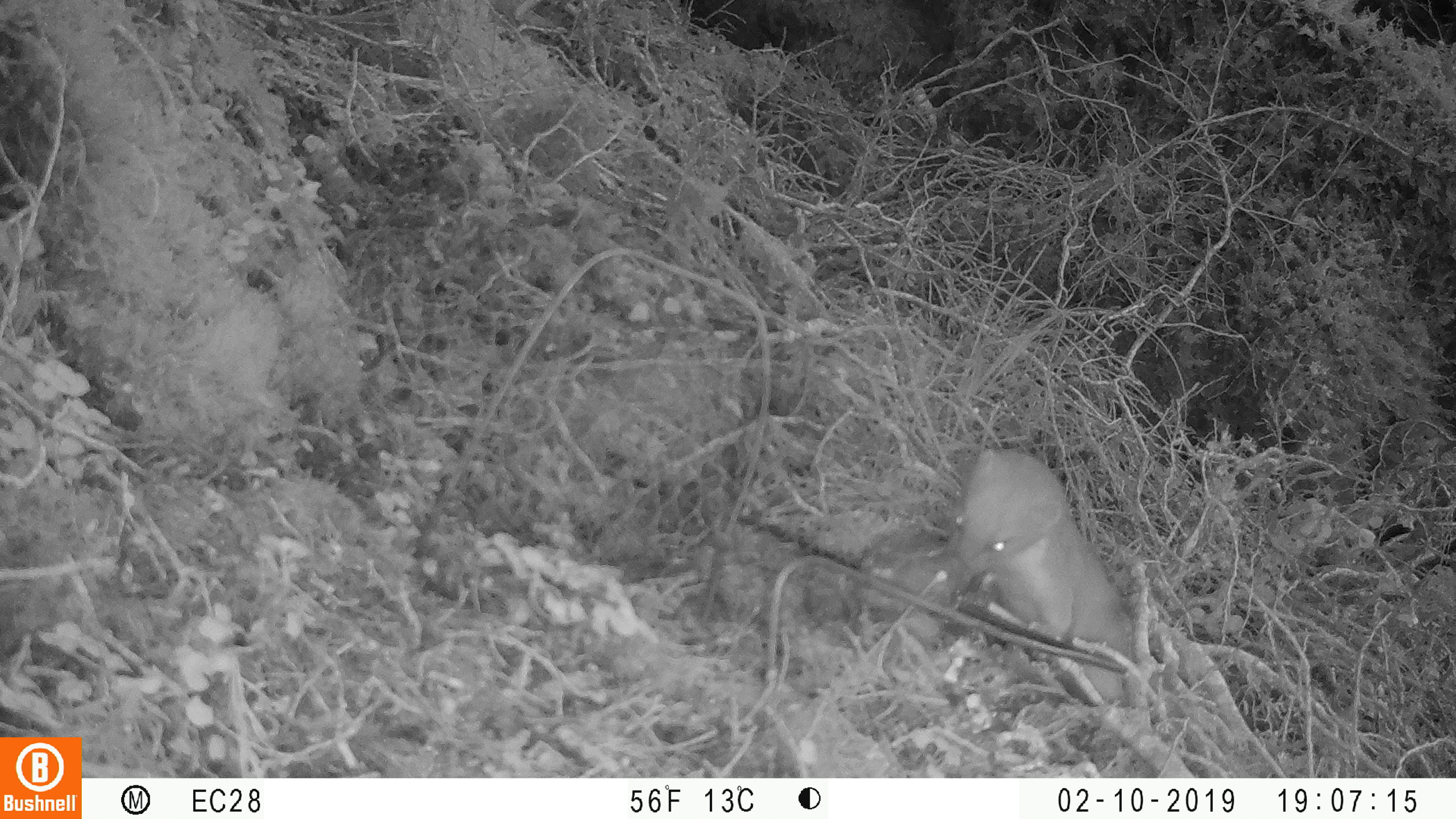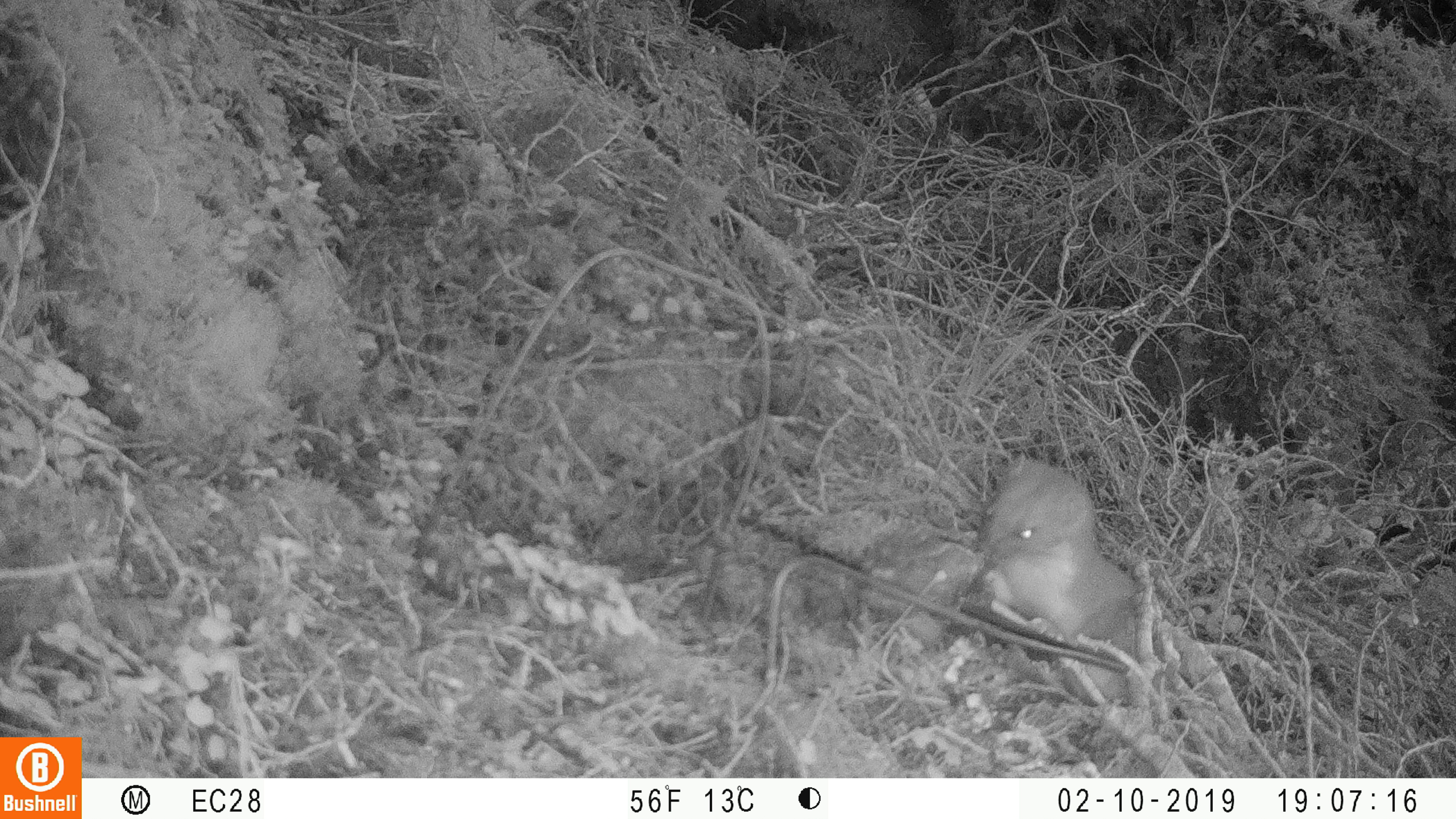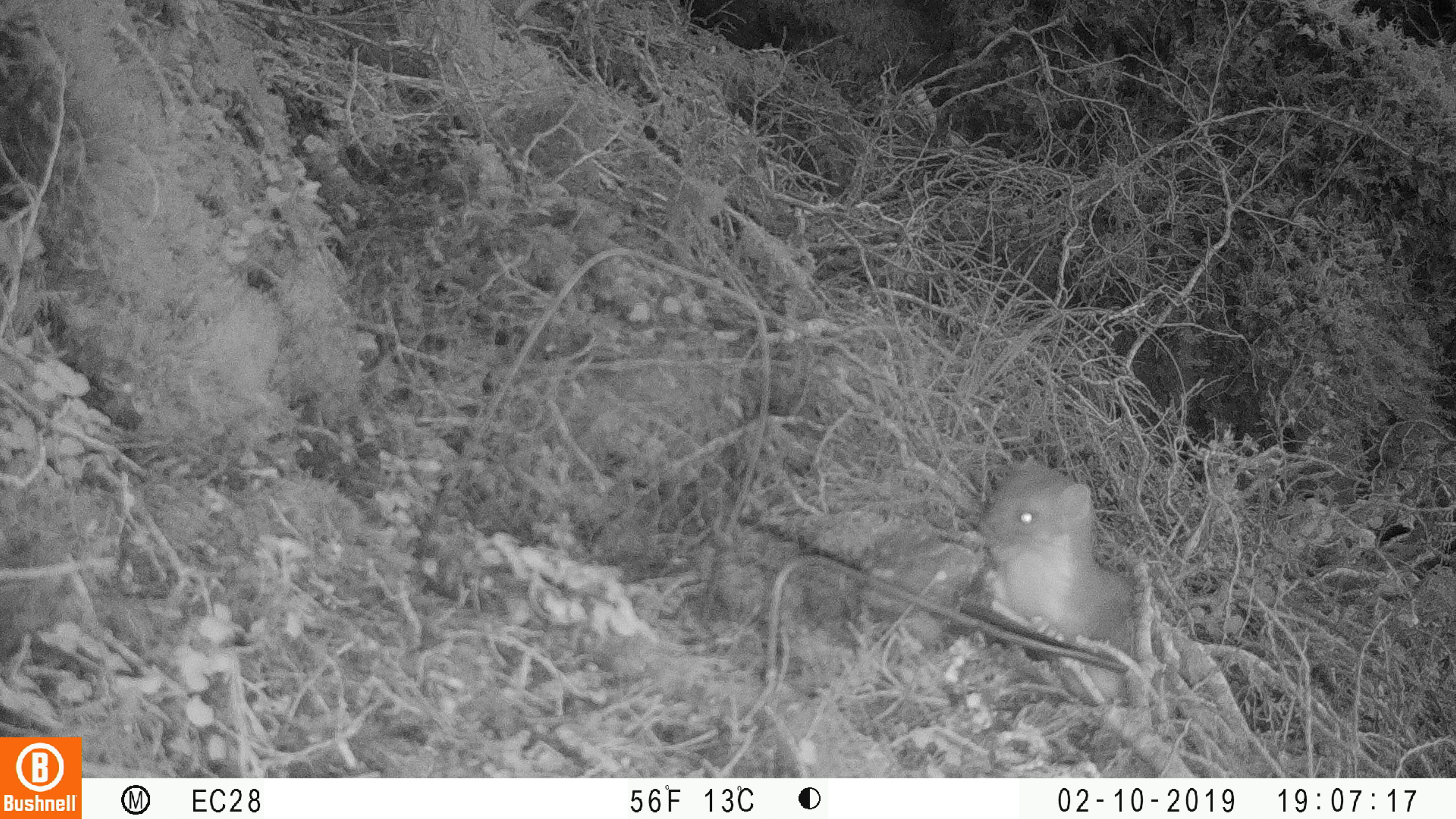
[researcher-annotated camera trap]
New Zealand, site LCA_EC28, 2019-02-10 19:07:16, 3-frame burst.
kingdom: Animalia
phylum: Chordata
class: Mammalia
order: Carnivora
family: Mustelidae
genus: Mustela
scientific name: Mustela erminea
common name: stoat